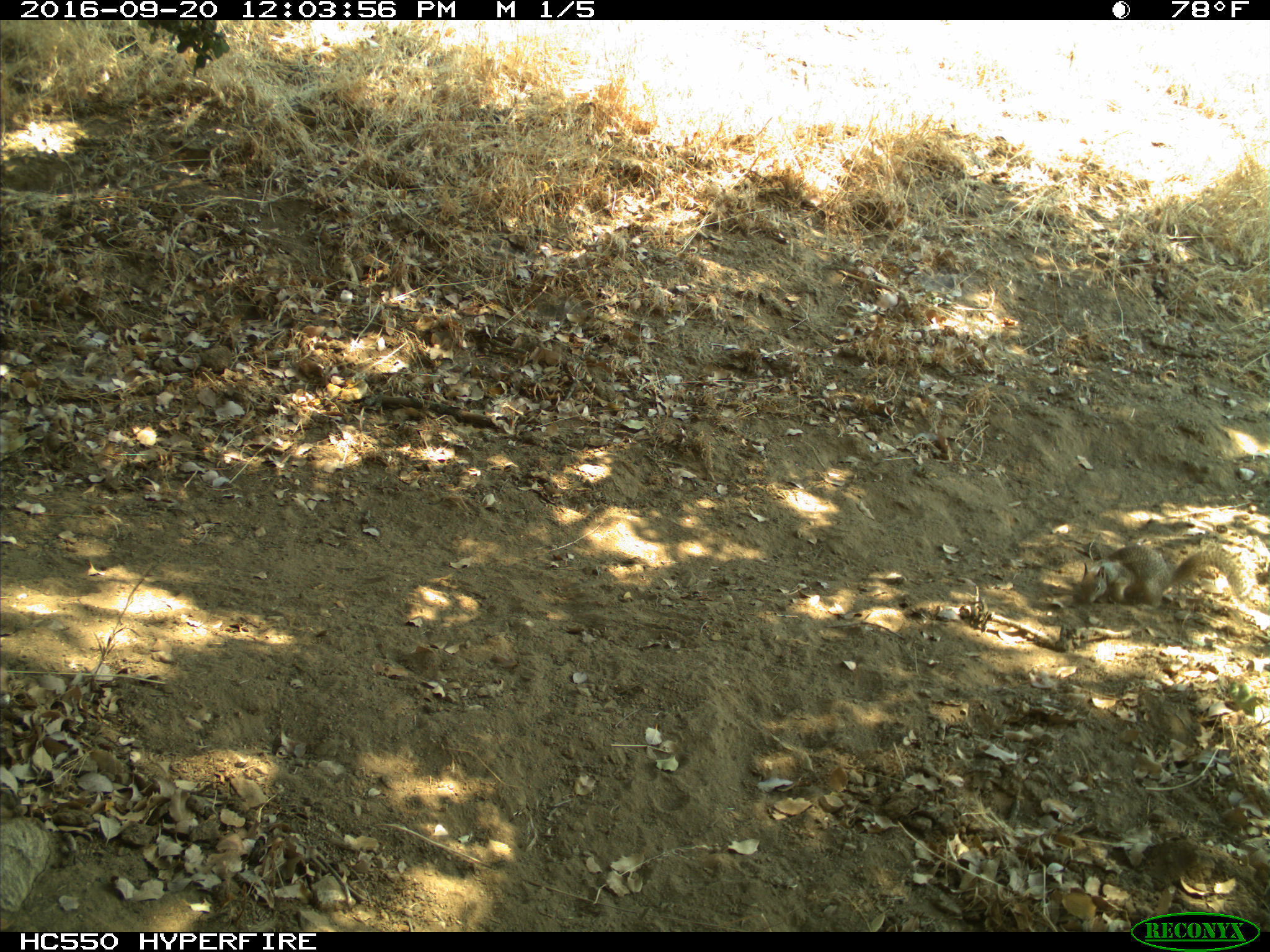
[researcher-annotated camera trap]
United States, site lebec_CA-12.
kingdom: Animalia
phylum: Chordata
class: Mammalia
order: Rodentia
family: Sciuridae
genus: Otospermophilus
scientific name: Otospermophilus beecheyi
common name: california ground squirrel